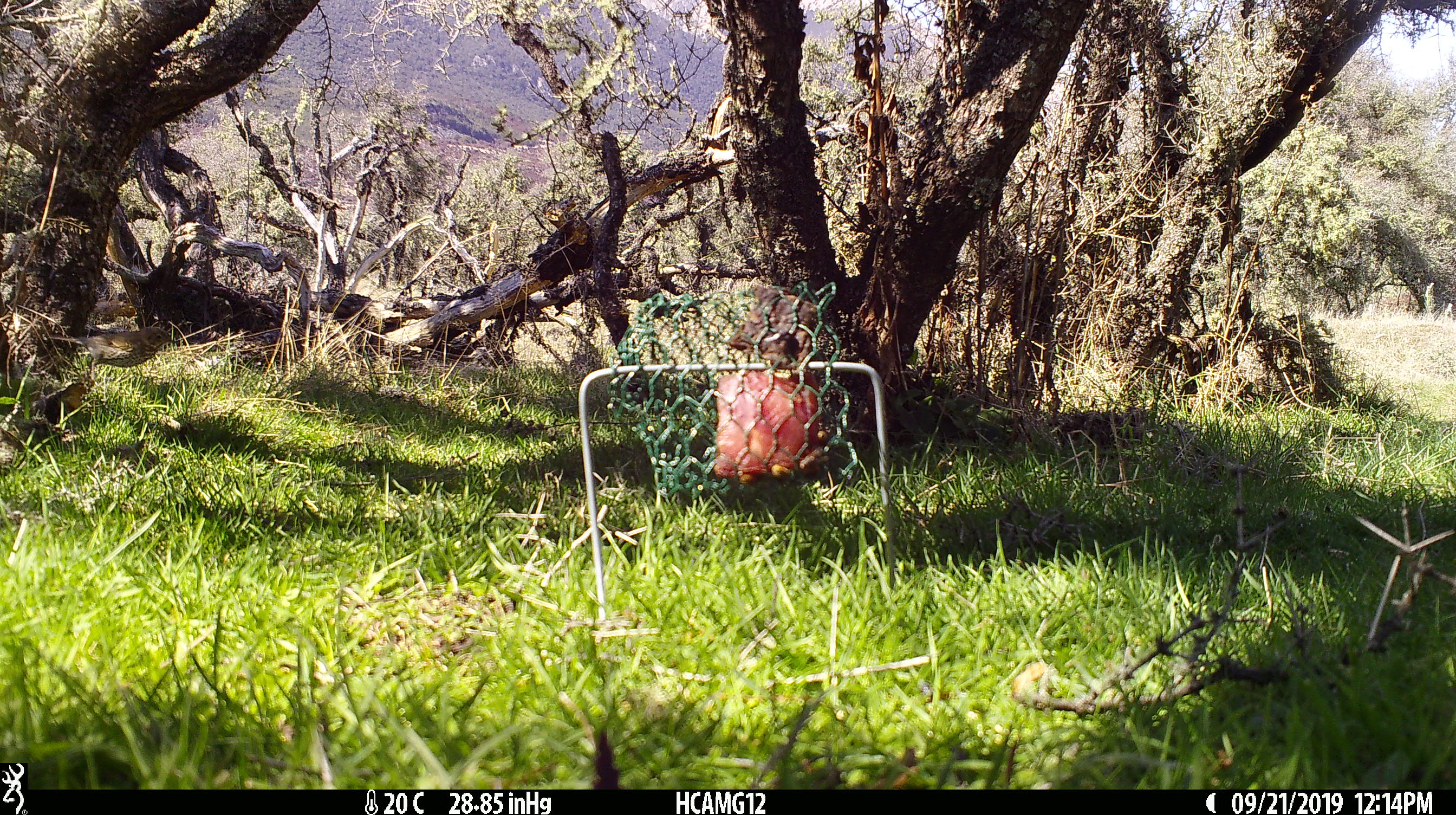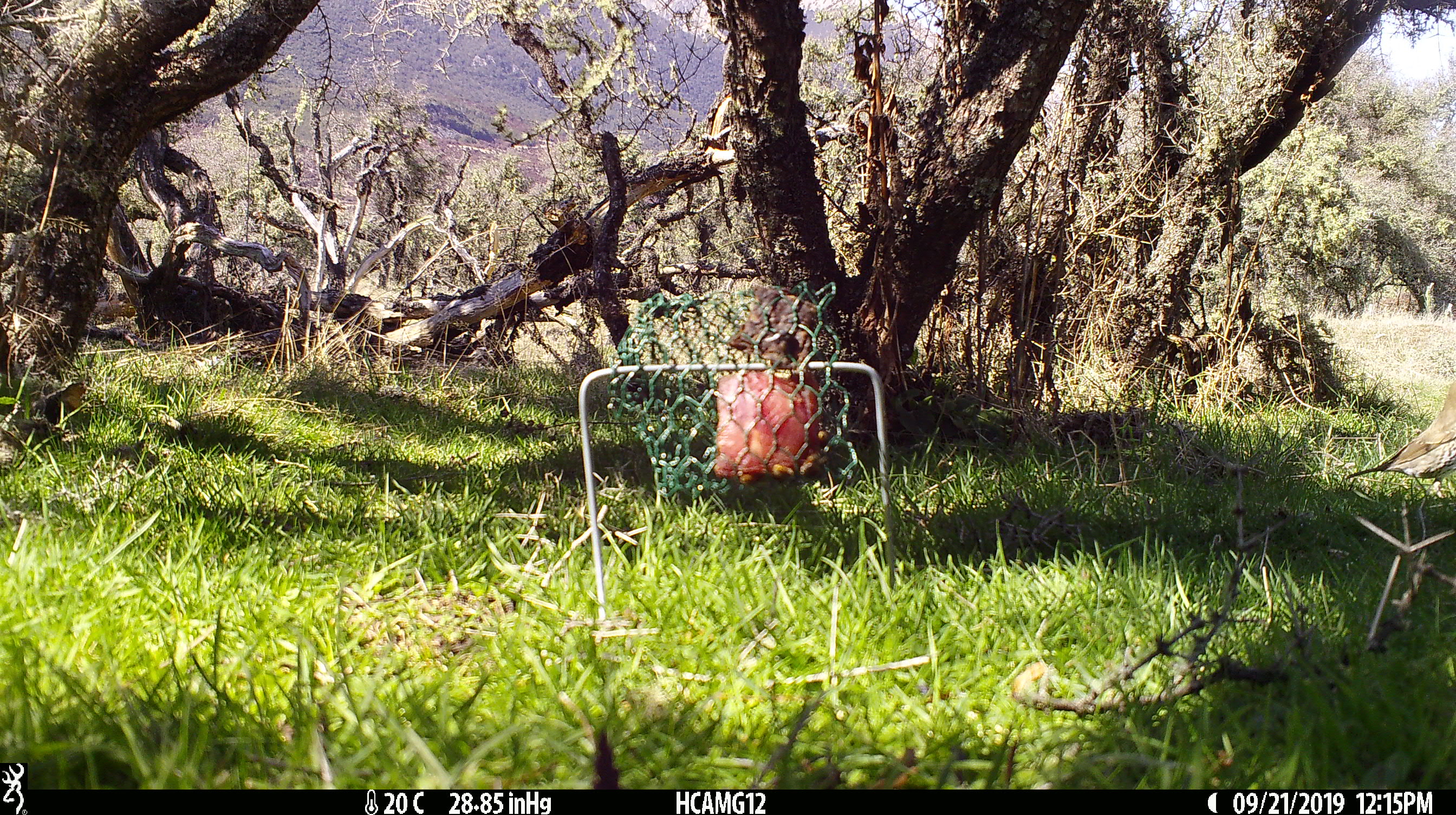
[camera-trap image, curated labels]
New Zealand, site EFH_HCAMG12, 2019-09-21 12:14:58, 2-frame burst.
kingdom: Animalia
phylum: Chordata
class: Aves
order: Passeriformes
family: Turdidae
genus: Turdus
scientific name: Turdus philomelos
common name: song thrush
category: thrush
Thrush (song thrush) (Turdus philomelos).